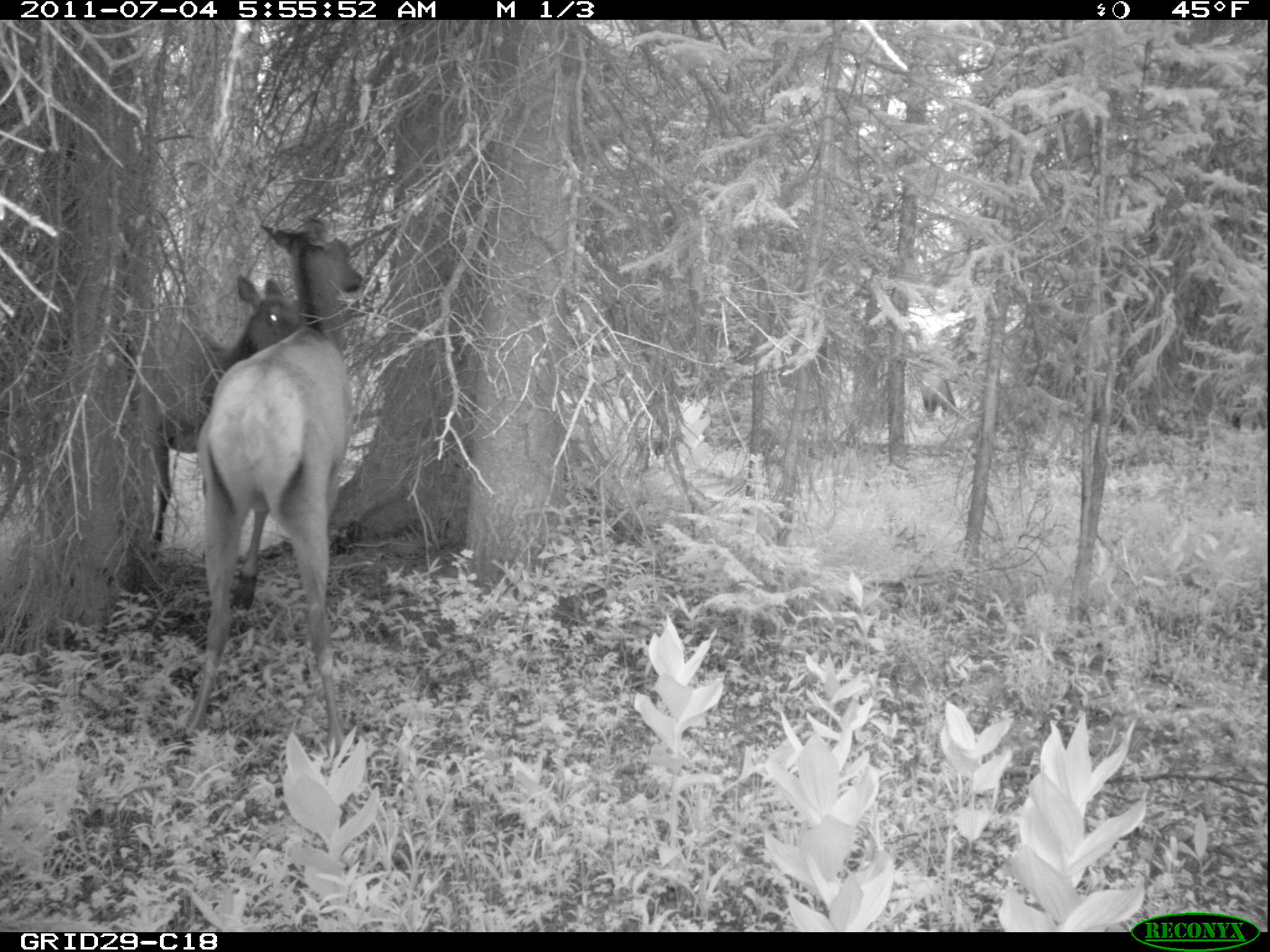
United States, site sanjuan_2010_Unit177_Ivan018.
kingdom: Animalia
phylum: Chordata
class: Mammalia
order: Artiodactyla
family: Cervidae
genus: Cervus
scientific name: Cervus elaphus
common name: red deer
Cervus elaphus (red deer).